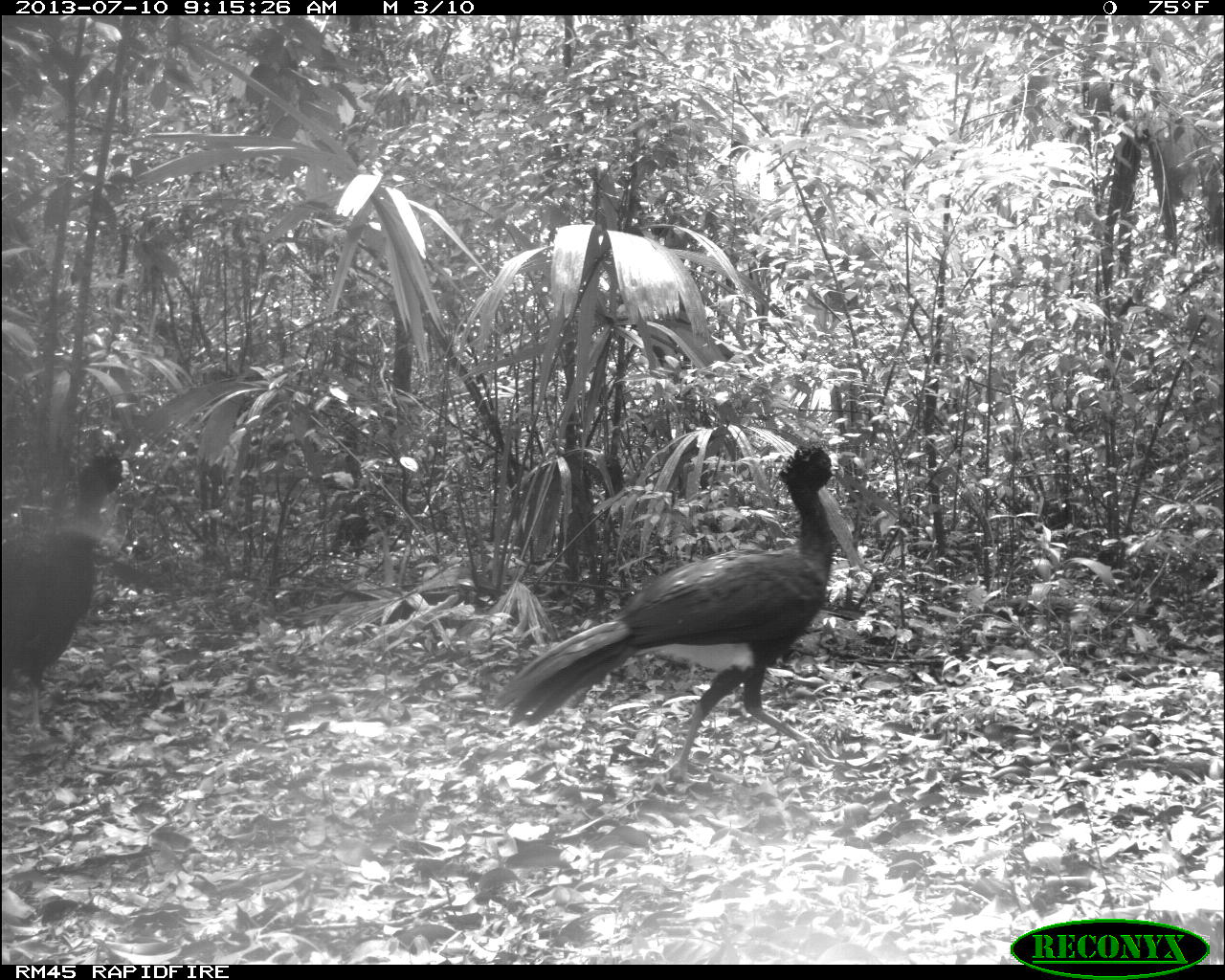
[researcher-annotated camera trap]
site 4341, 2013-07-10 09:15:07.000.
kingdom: Animalia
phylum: Chordata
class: Aves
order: Galliformes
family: Cracidae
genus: Crax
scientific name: Crax rubra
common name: great curassow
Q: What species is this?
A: Crax rubra (great curassow).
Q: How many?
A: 2.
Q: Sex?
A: Male.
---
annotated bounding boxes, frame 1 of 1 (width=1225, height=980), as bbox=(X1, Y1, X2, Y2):
crax rubra: bbox=(489, 442, 847, 788); bbox=(0, 451, 136, 749)